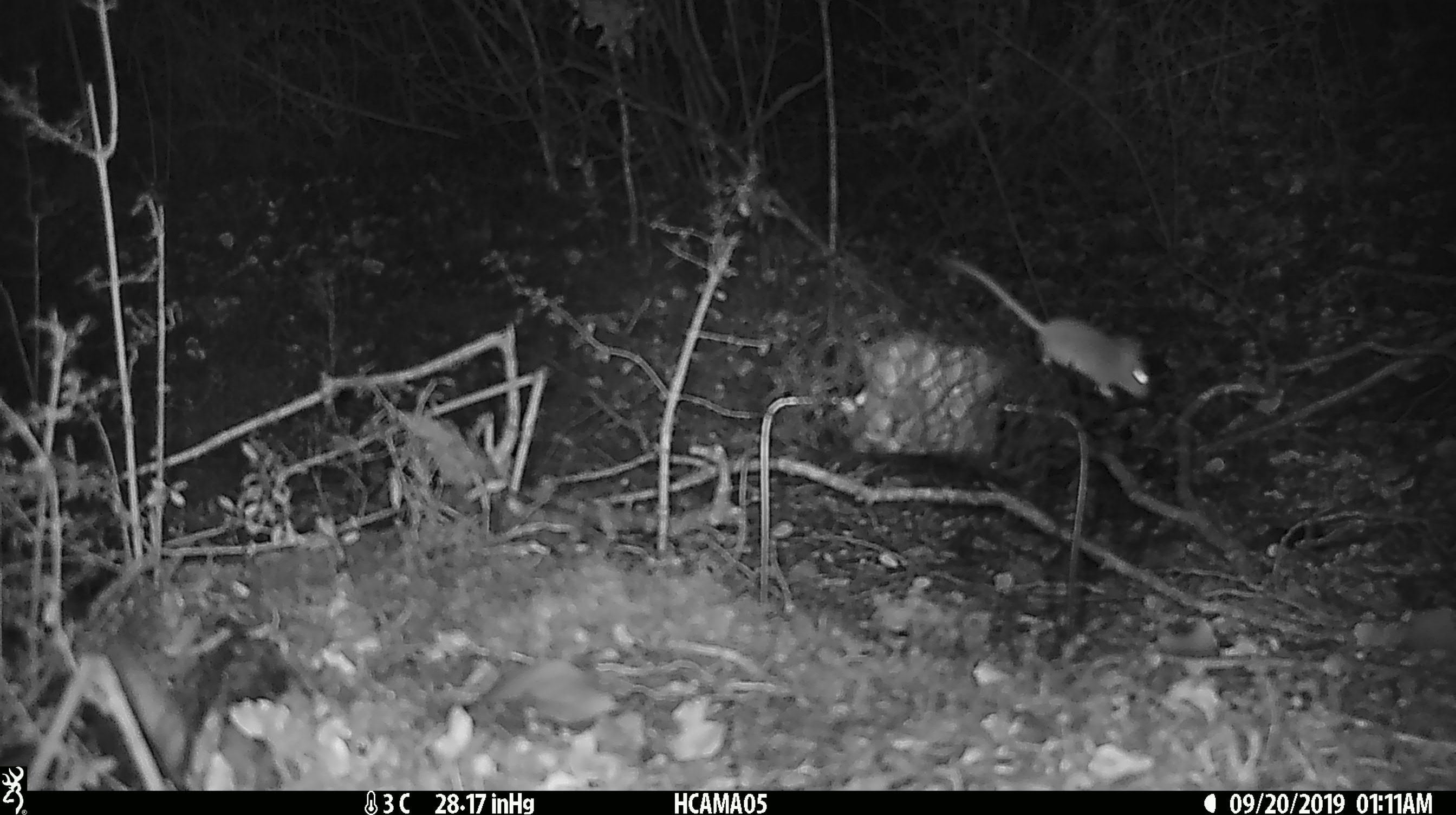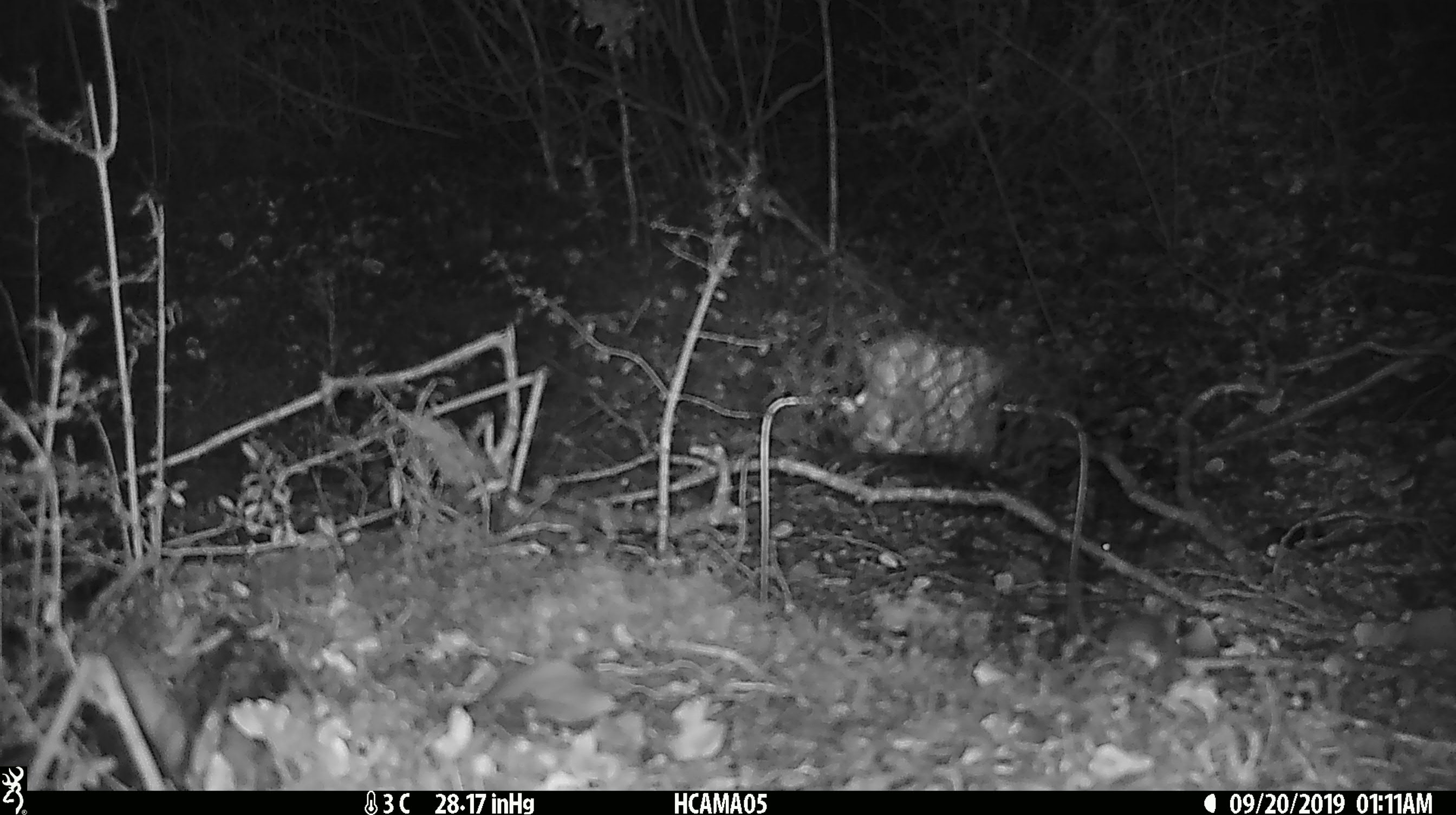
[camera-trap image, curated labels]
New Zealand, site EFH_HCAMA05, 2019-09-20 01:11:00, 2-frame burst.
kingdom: Animalia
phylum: Chordata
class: Mammalia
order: Rodentia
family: Muridae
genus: Mus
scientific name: Mus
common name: mouse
Mouse (Mus).